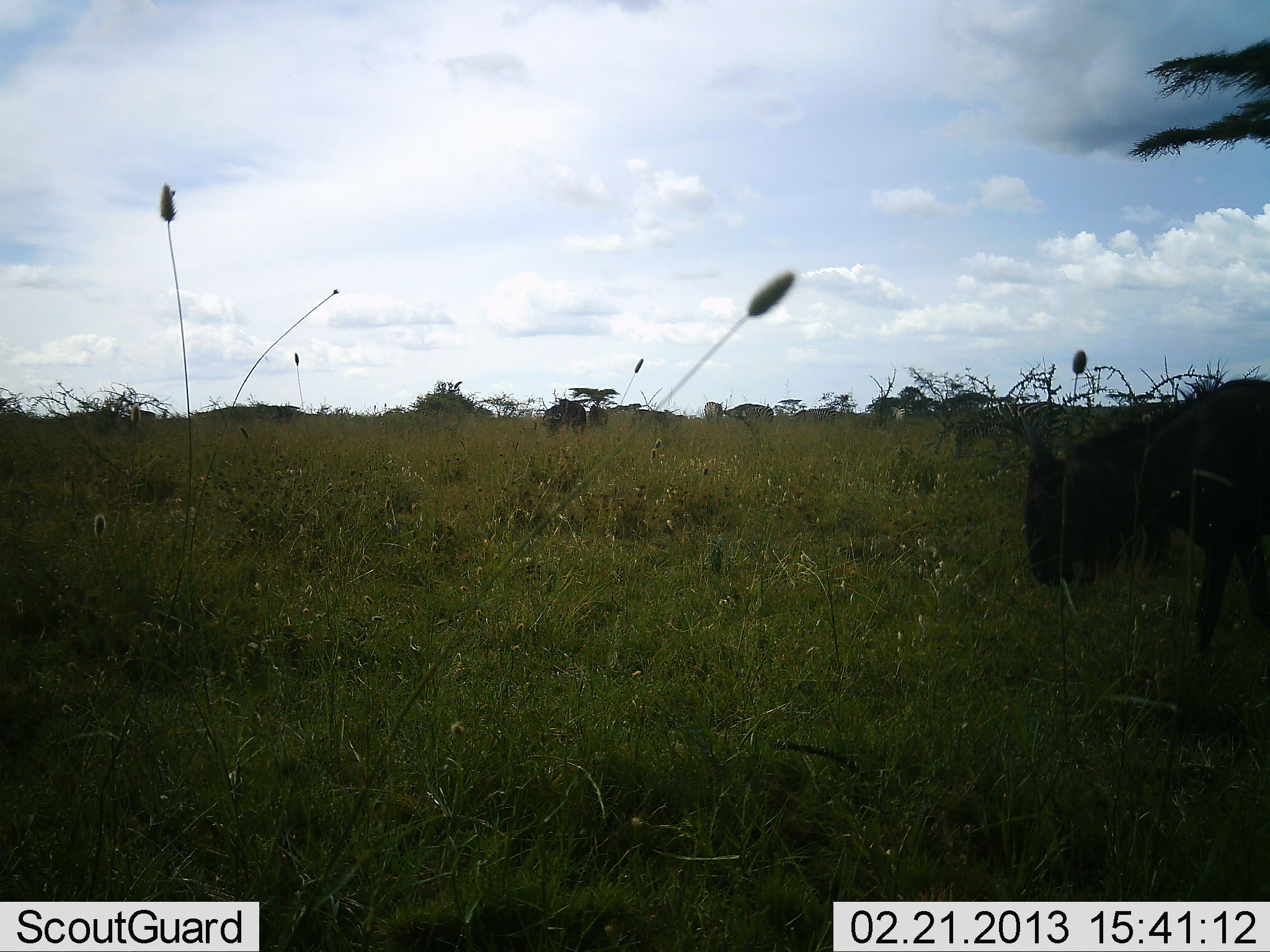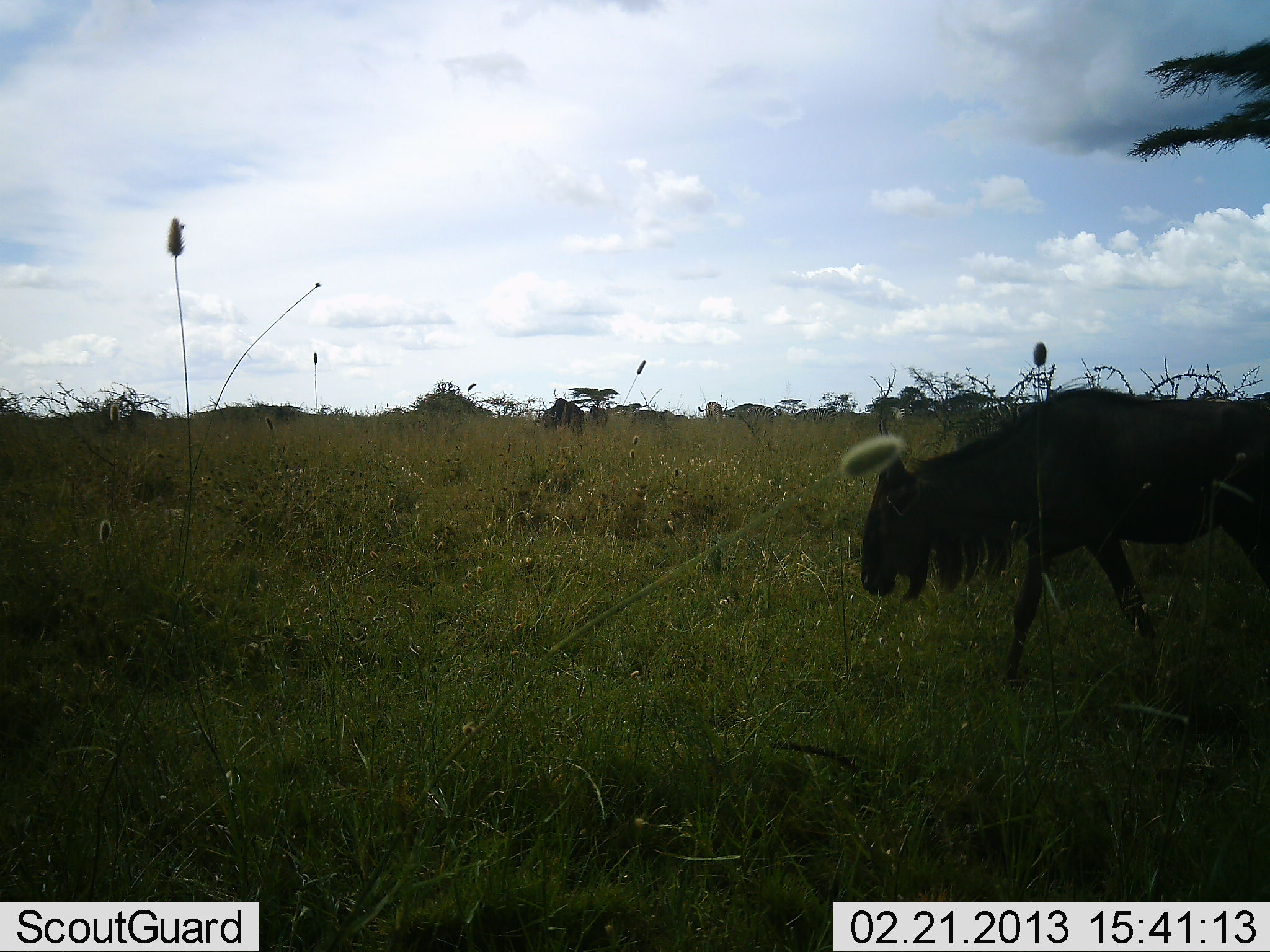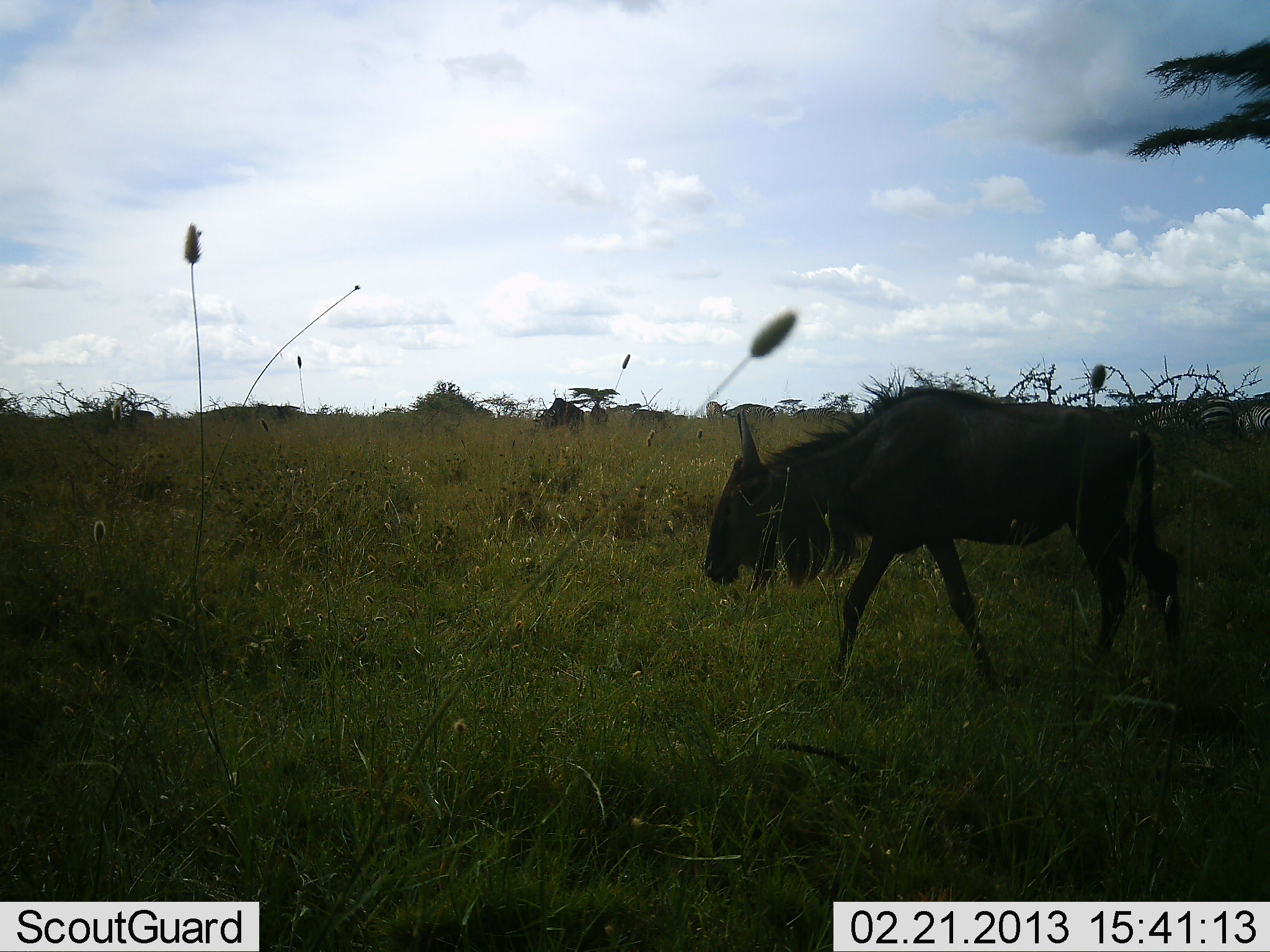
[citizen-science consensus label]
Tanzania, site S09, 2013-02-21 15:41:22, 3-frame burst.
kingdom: Animalia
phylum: Chordata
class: Mammalia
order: Artiodactyla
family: Bovidae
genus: Connochaetes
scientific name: Connochaetes taurinus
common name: blue wildebeest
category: wildebeest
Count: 1.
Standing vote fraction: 11%.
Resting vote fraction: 0%.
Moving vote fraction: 93%.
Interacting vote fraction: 0%.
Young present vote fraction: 4%.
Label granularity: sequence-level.